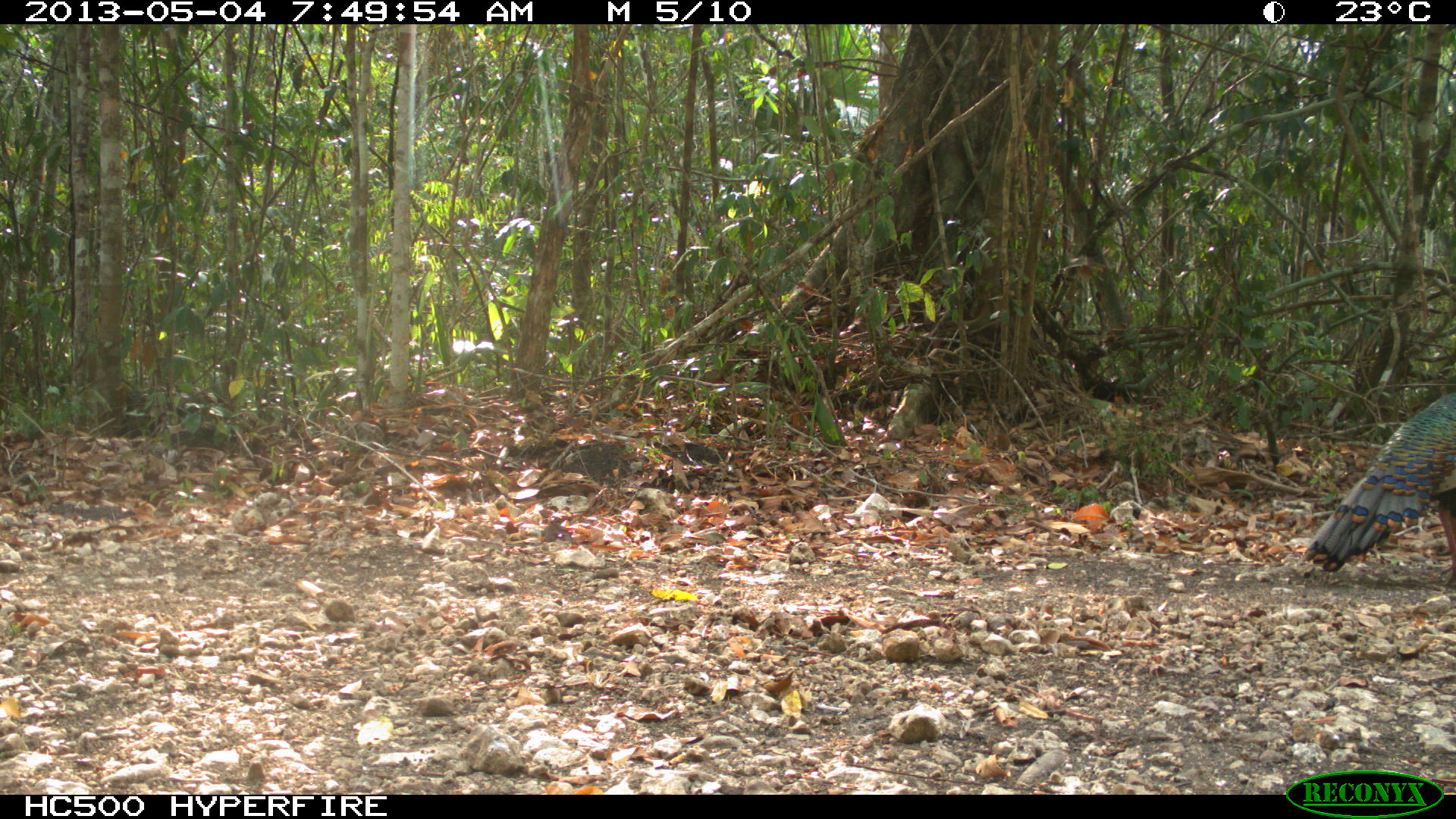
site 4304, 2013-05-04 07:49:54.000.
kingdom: Animalia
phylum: Chordata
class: Aves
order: Galliformes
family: Phasianidae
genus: Meleagris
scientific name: Meleagris ocellata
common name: ocellated turkey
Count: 1.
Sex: male.